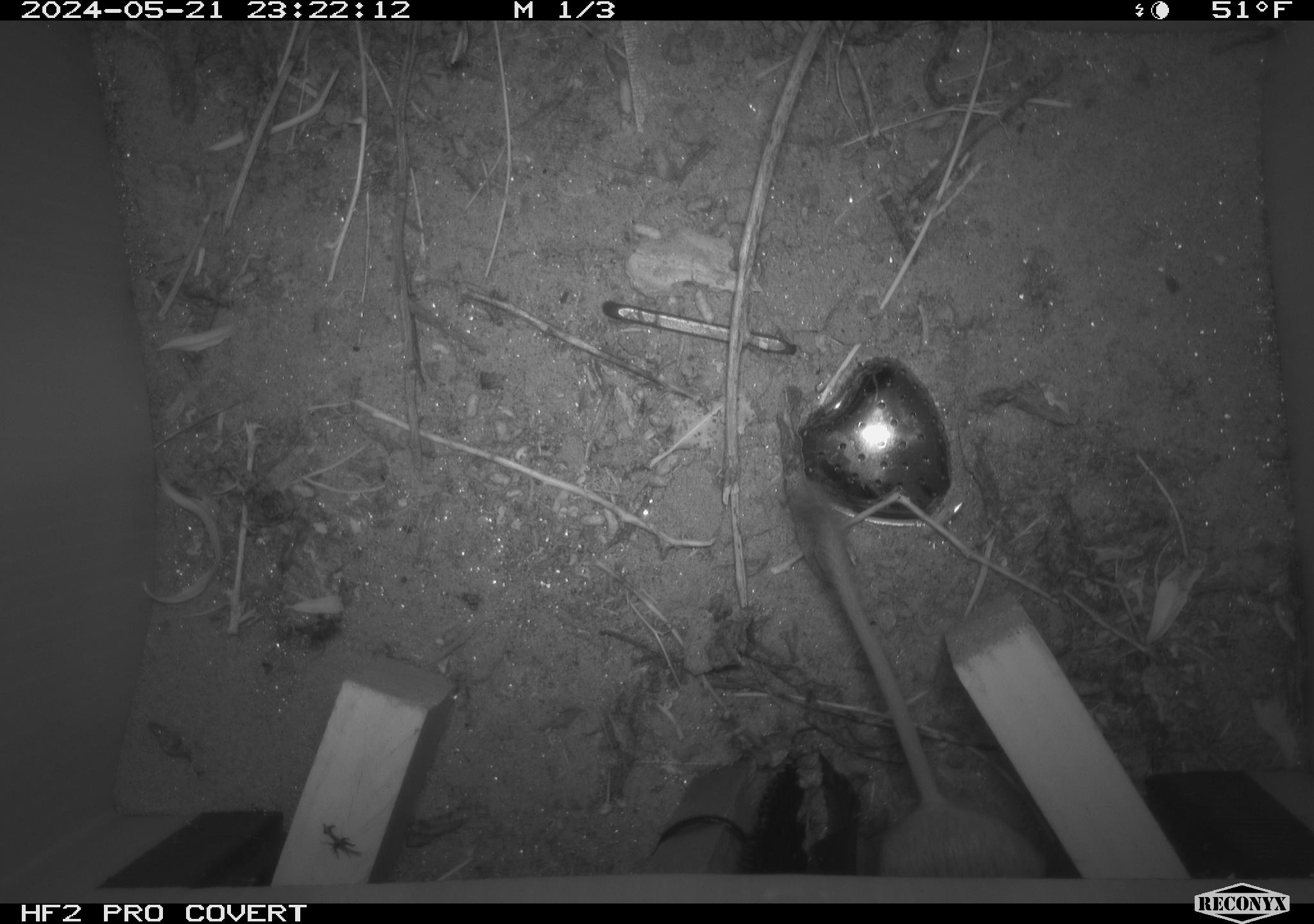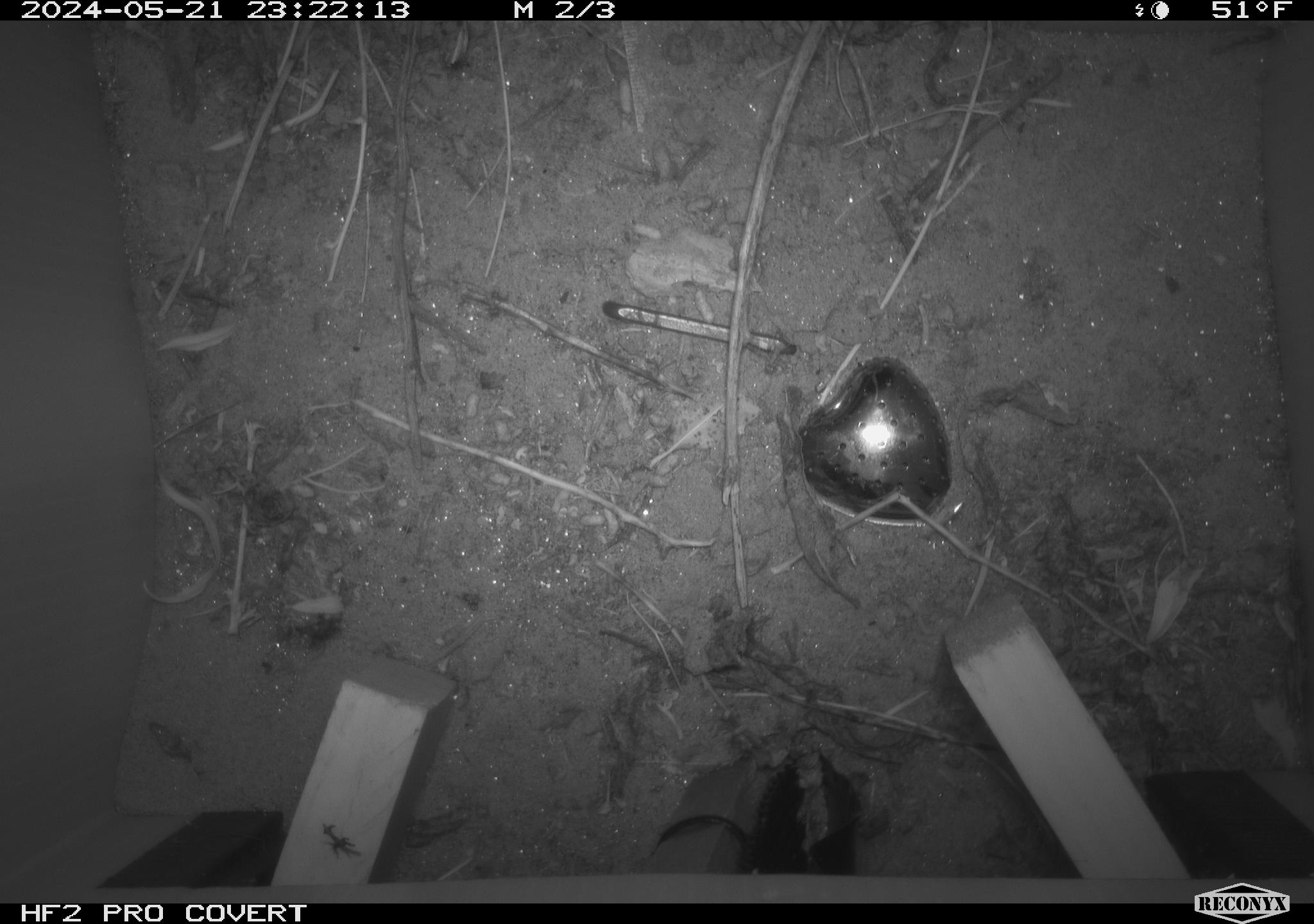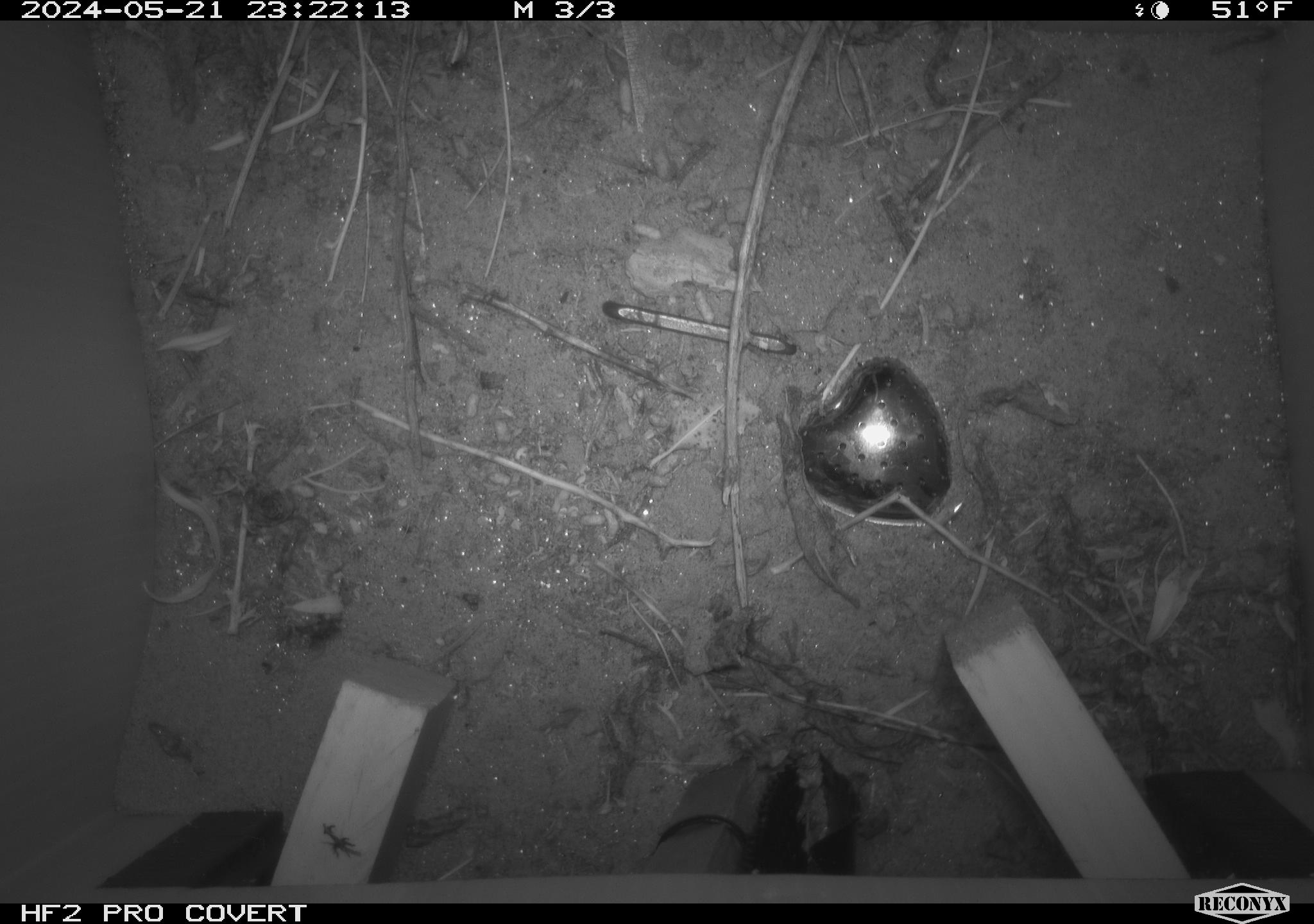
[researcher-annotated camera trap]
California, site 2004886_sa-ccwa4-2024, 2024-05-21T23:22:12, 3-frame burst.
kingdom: Animalia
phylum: Chordata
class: Mammalia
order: Rodentia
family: Heteromyidae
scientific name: Heteromyidae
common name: kangaroo rats and pocket mice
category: heteromyidae family